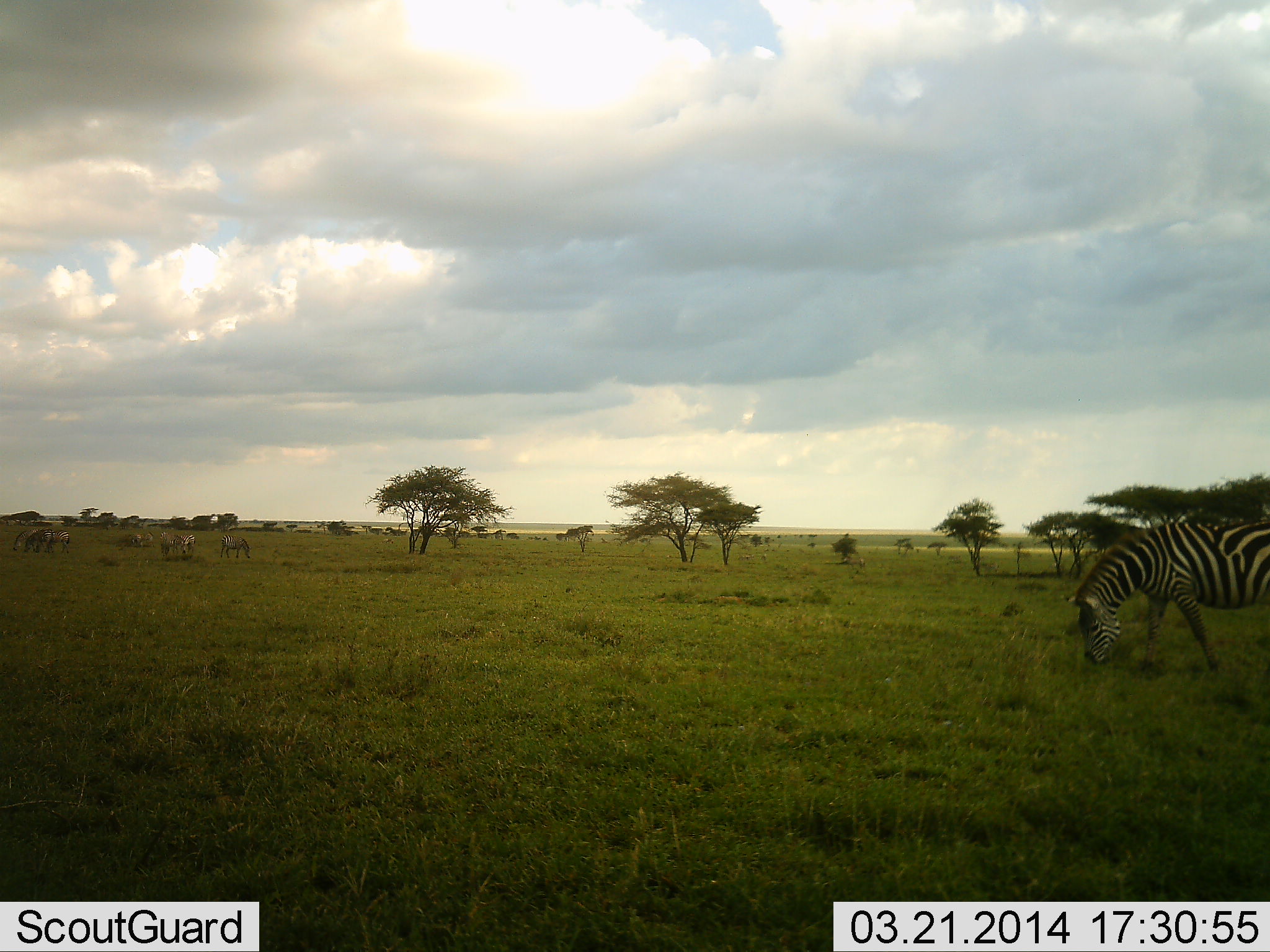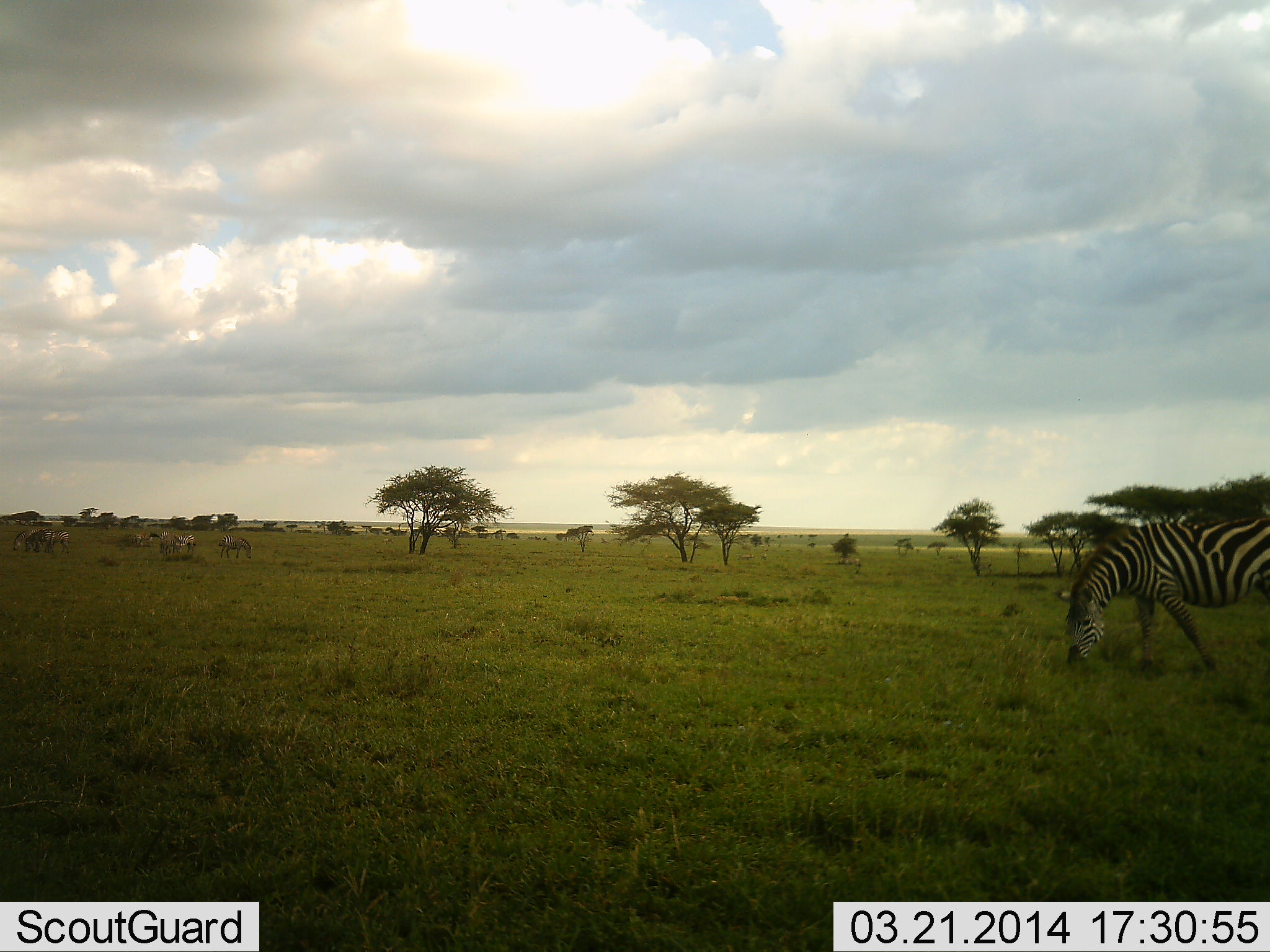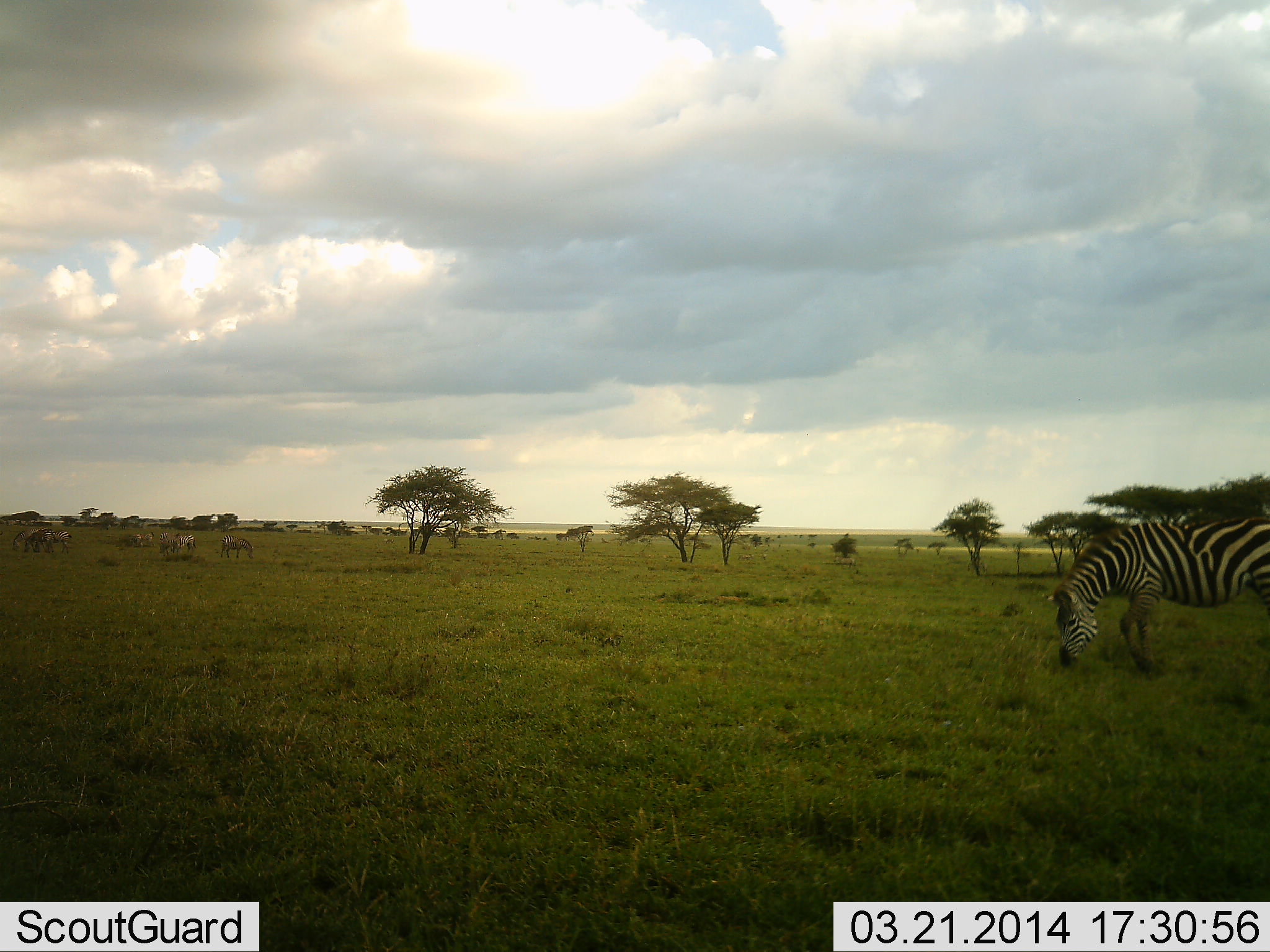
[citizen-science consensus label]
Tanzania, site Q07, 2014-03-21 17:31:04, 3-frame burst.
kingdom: Animalia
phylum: Chordata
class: Mammalia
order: Perissodactyla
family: Equidae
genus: Equus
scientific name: Equus quagga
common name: plains zebra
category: zebra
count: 7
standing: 40%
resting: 0%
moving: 0%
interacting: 0%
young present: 0%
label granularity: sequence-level